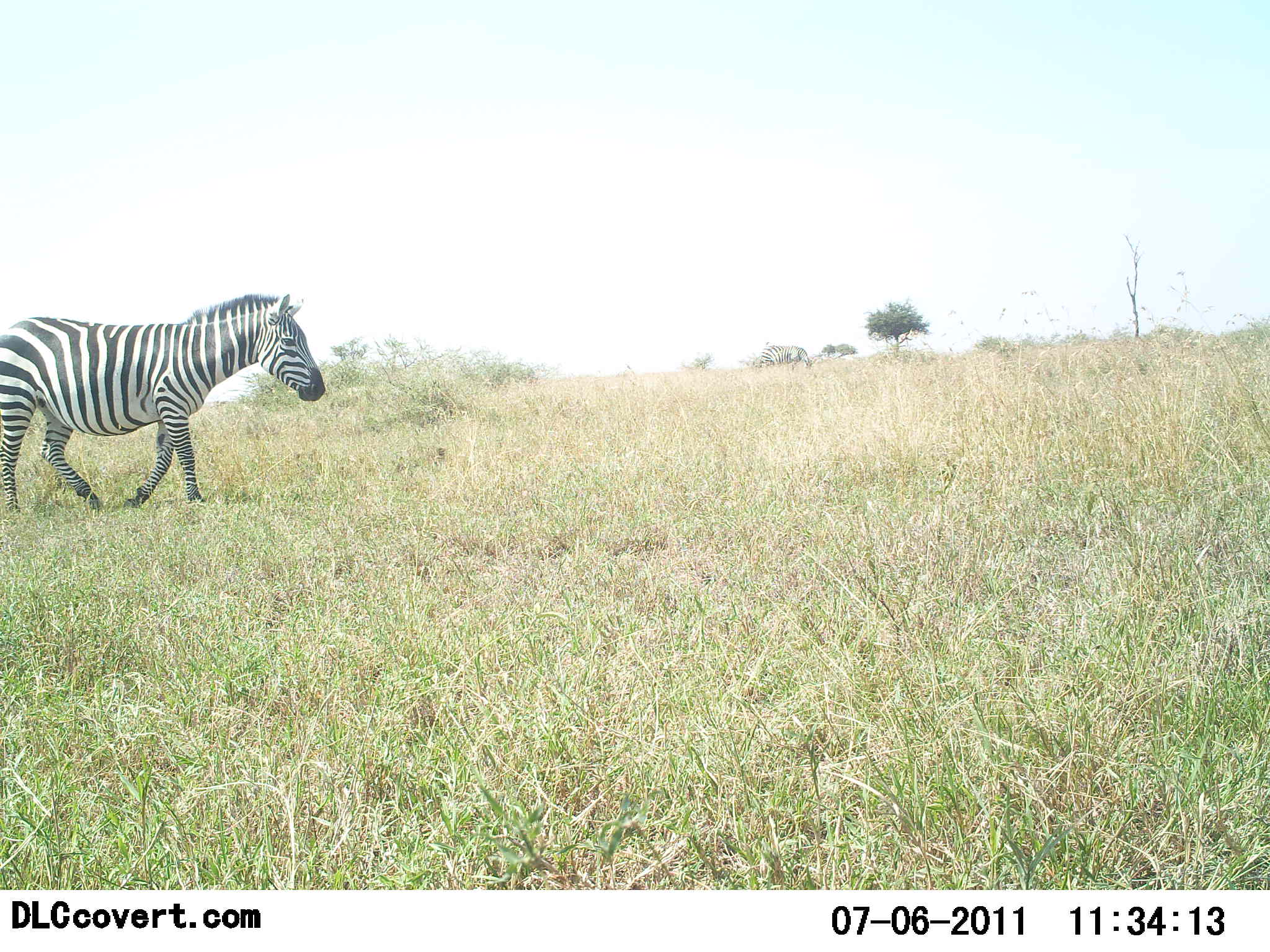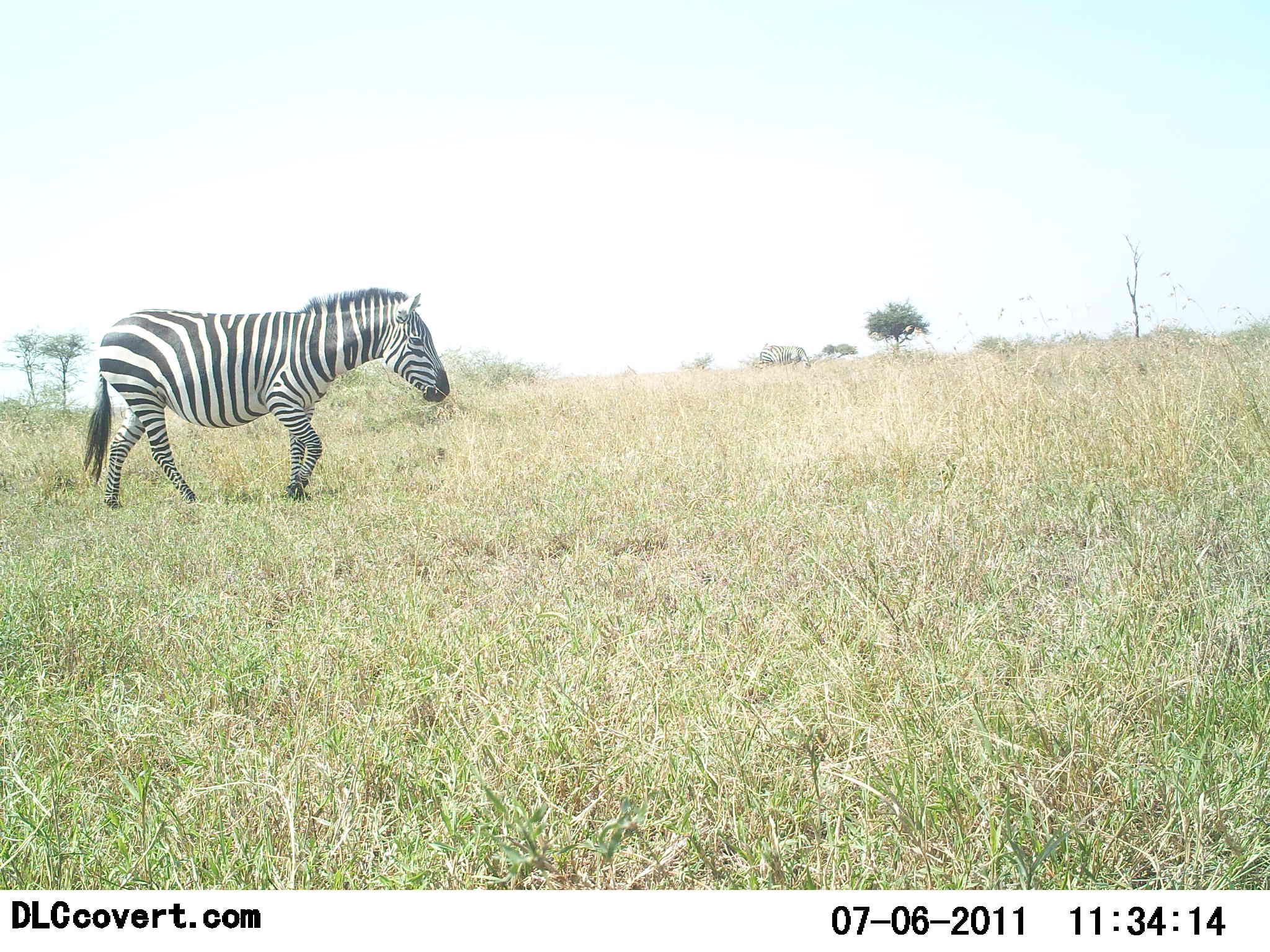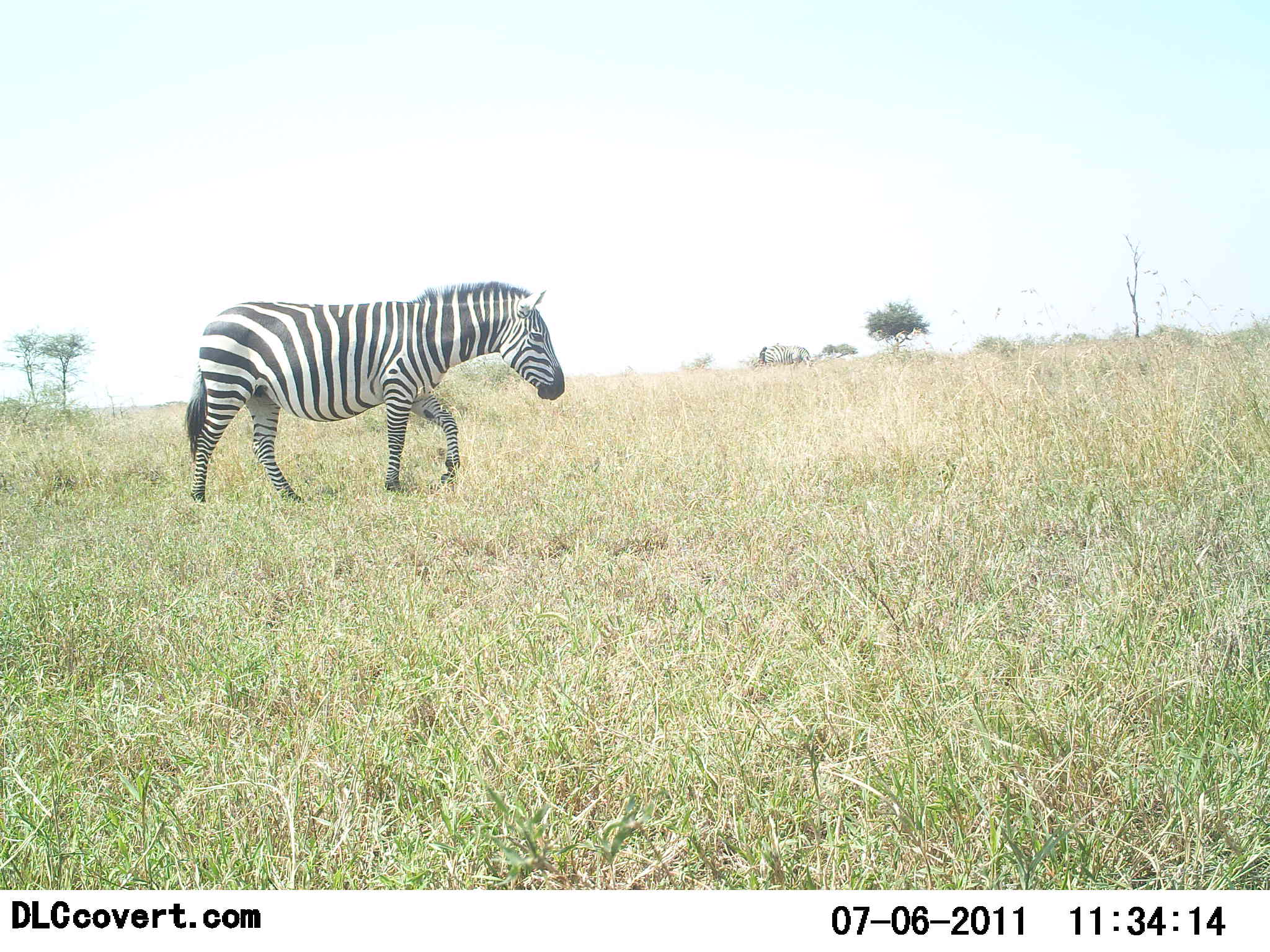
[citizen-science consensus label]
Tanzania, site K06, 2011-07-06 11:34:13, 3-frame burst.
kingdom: Animalia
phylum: Chordata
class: Mammalia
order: Perissodactyla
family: Equidae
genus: Equus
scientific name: Equus quagga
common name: plains zebra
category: zebra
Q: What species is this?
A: Zebra (plains zebra) (Equus quagga).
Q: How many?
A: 1.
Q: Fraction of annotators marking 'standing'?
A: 0%.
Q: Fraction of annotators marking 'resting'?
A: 0%.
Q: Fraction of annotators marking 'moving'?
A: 100%.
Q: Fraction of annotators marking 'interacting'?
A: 0%.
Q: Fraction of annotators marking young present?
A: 0%.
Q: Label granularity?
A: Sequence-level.